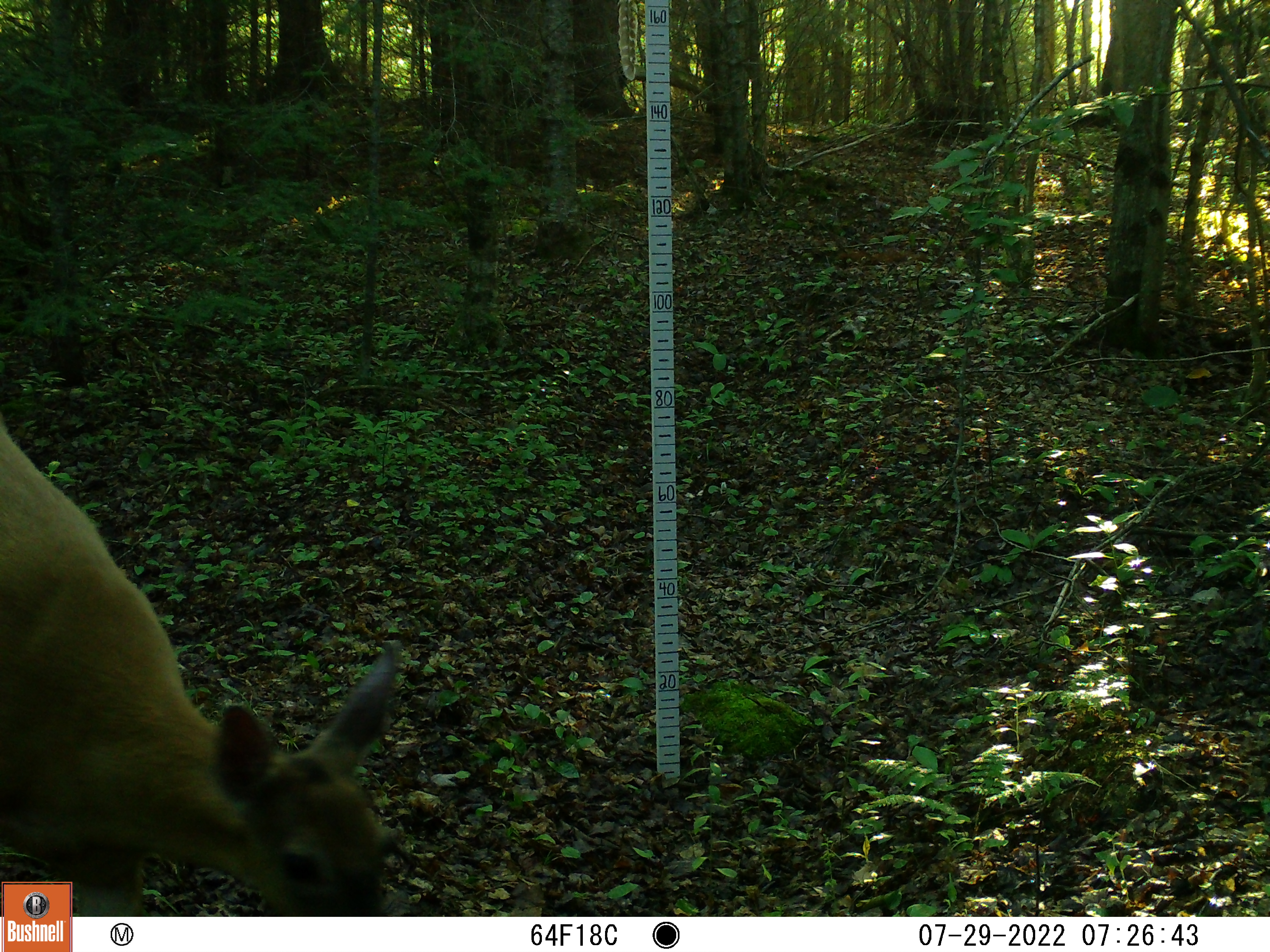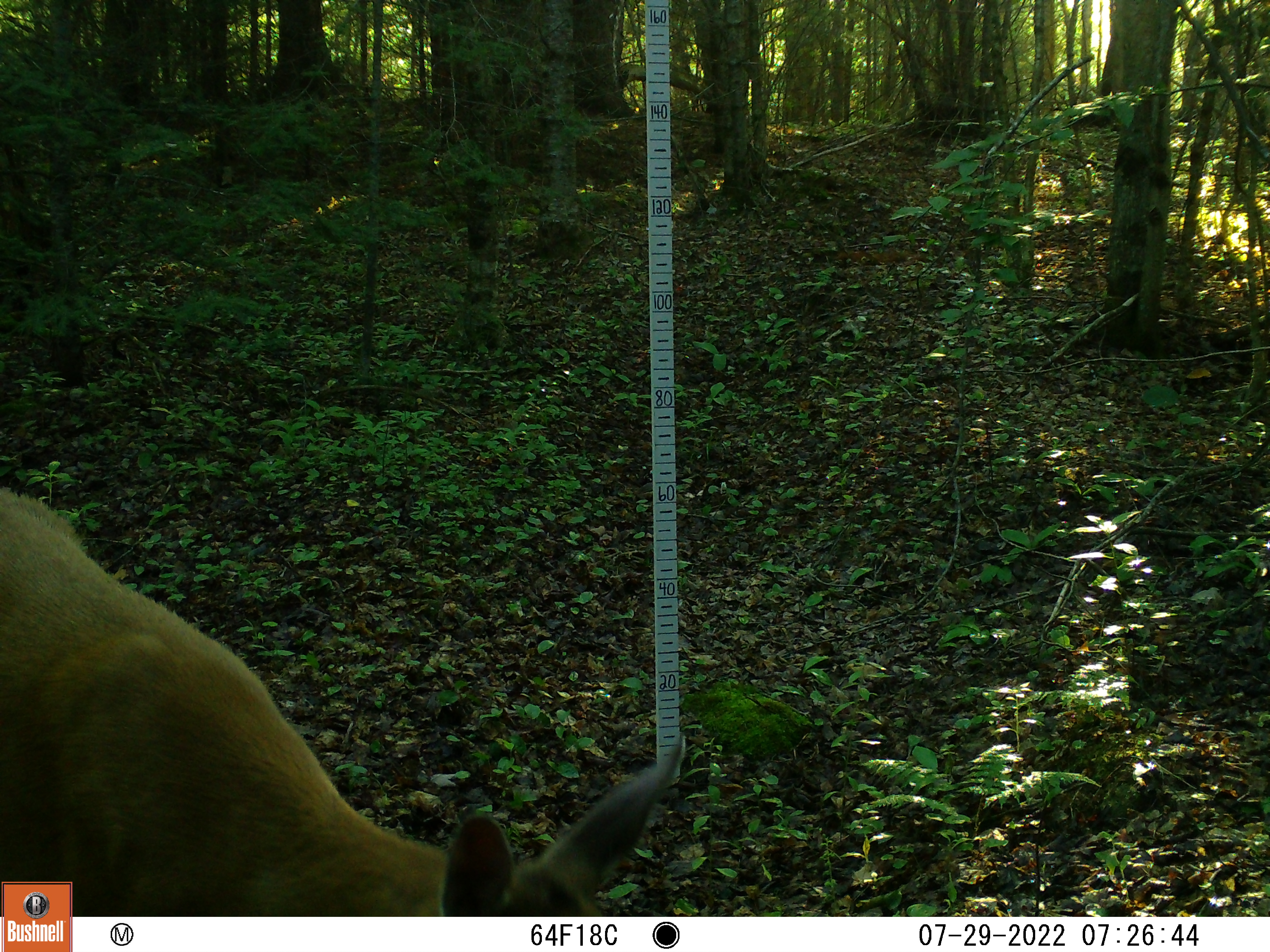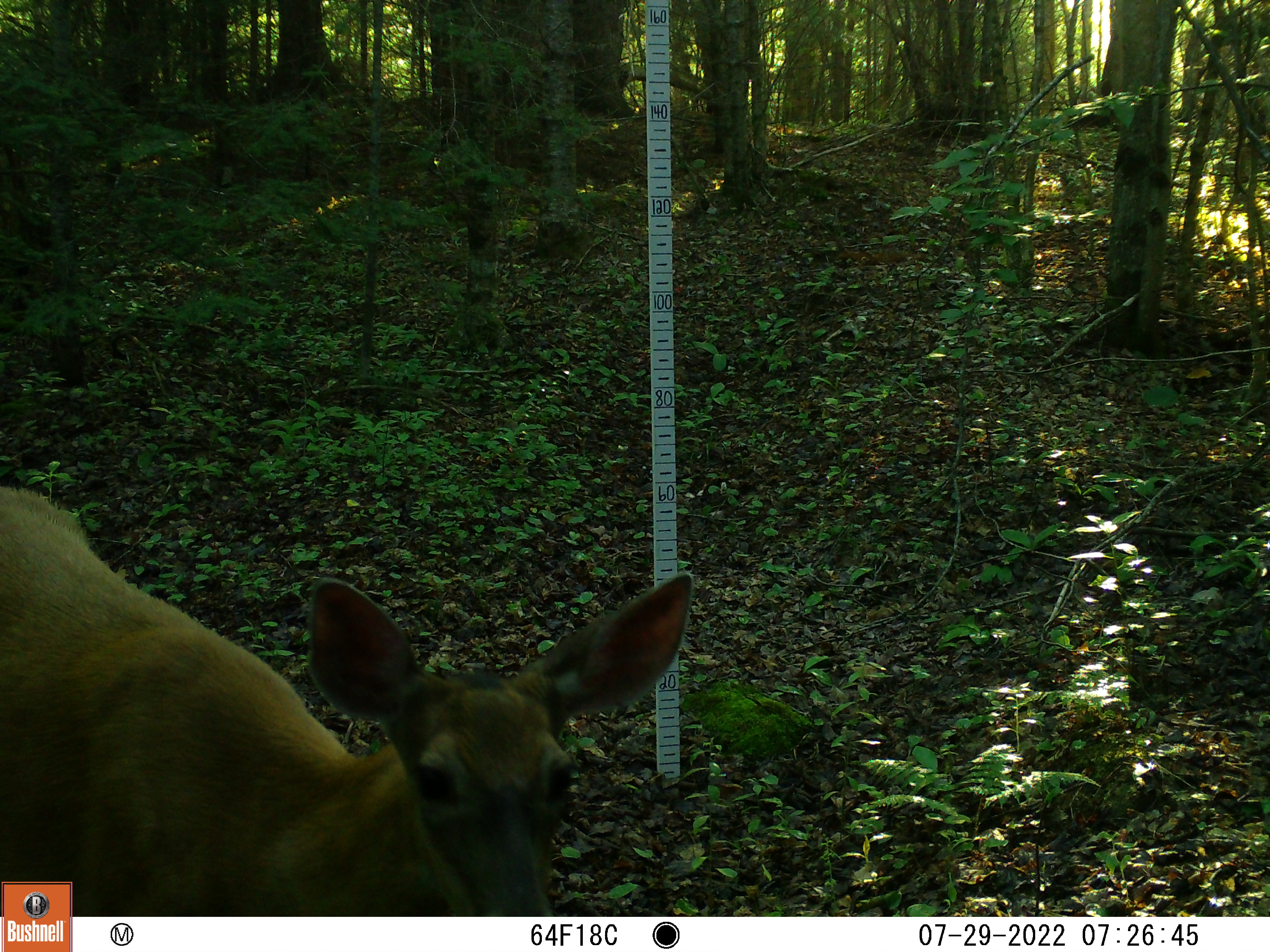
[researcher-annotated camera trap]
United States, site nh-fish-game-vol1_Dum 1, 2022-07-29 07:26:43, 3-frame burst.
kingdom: Animalia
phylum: Chordata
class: Mammalia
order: Artiodactyla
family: Cervidae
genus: Odocoileus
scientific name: Odocoileus virginianus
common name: white-tailed deer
White-tailed deer (Odocoileus virginianus).